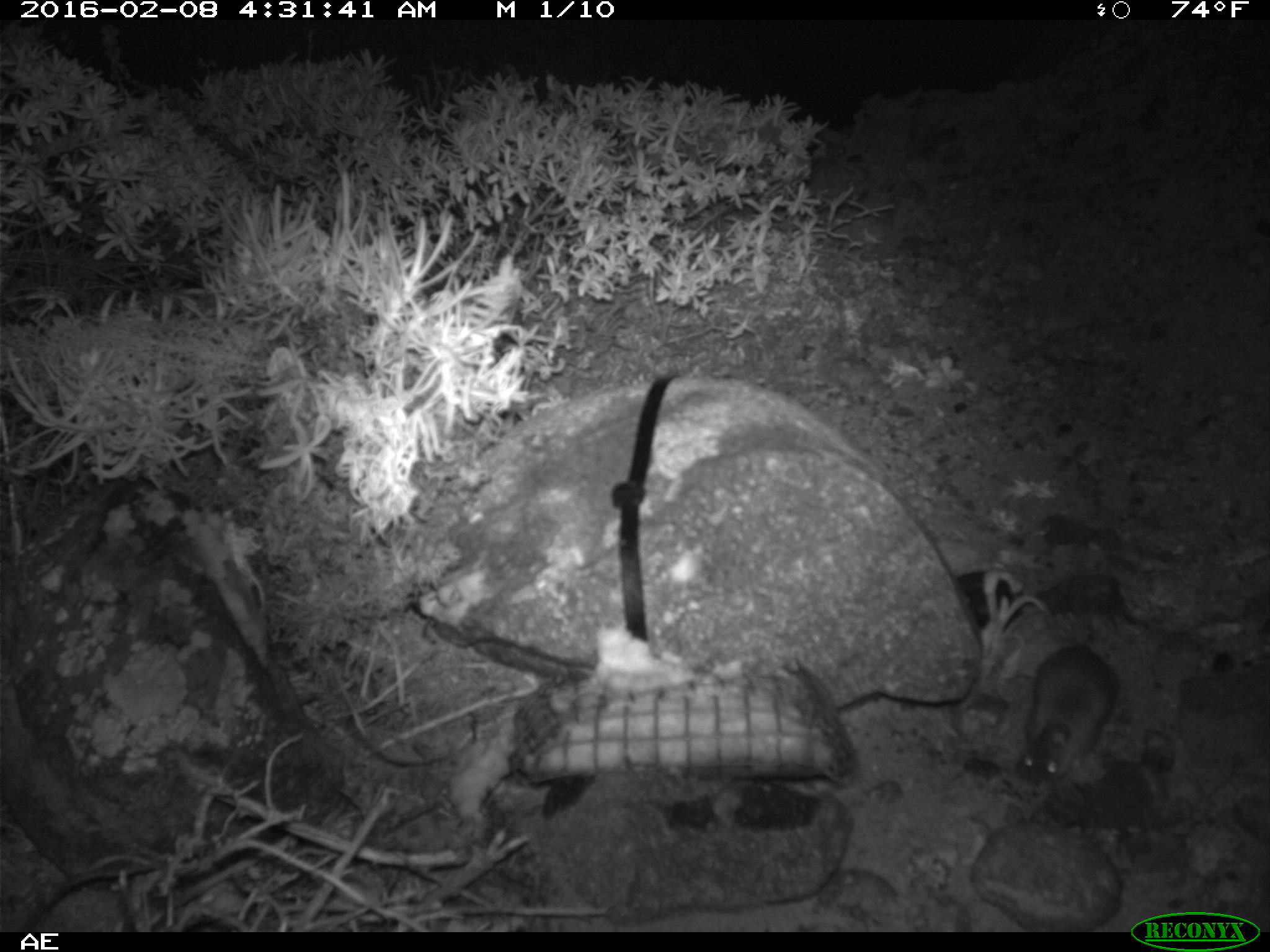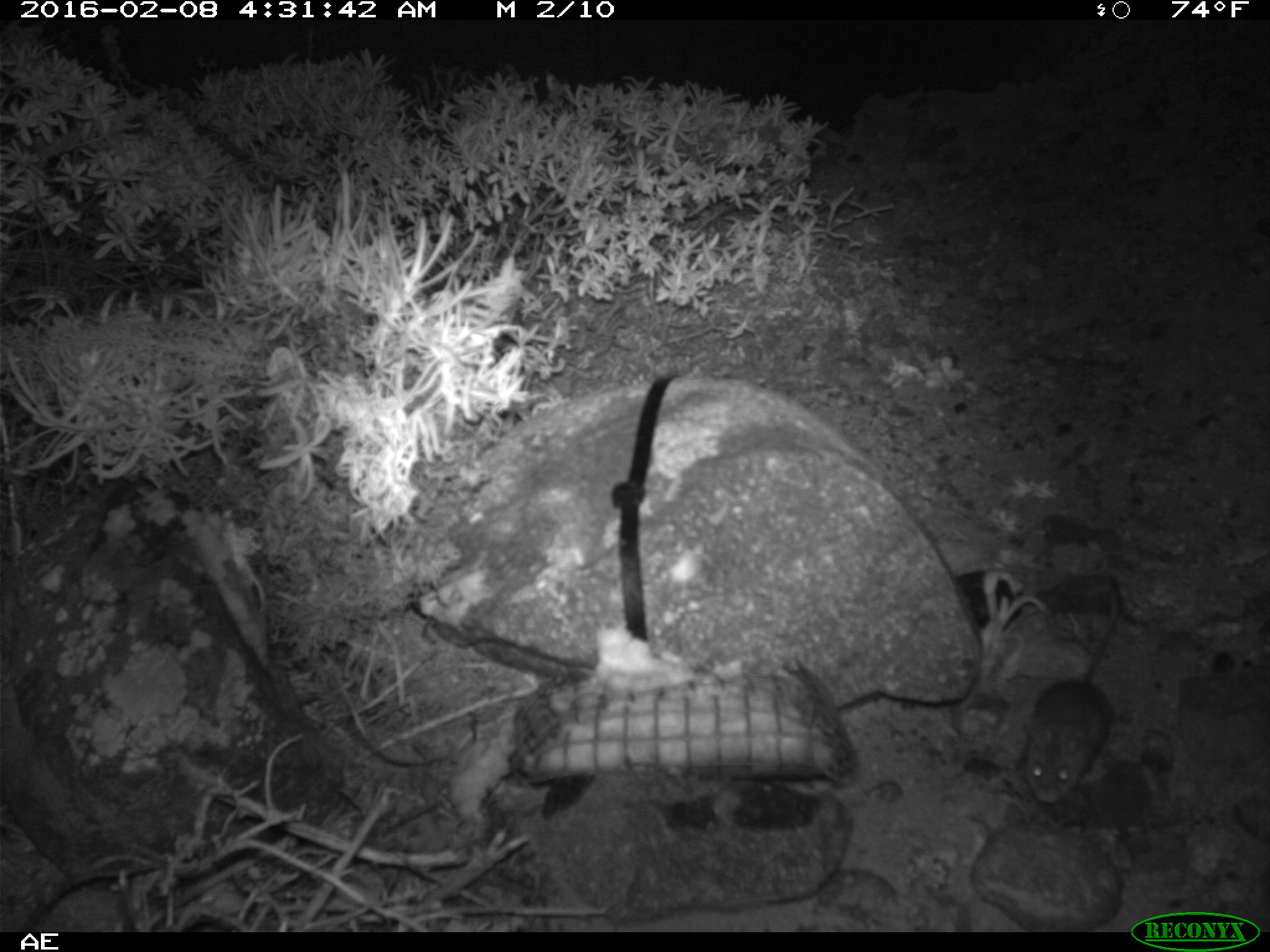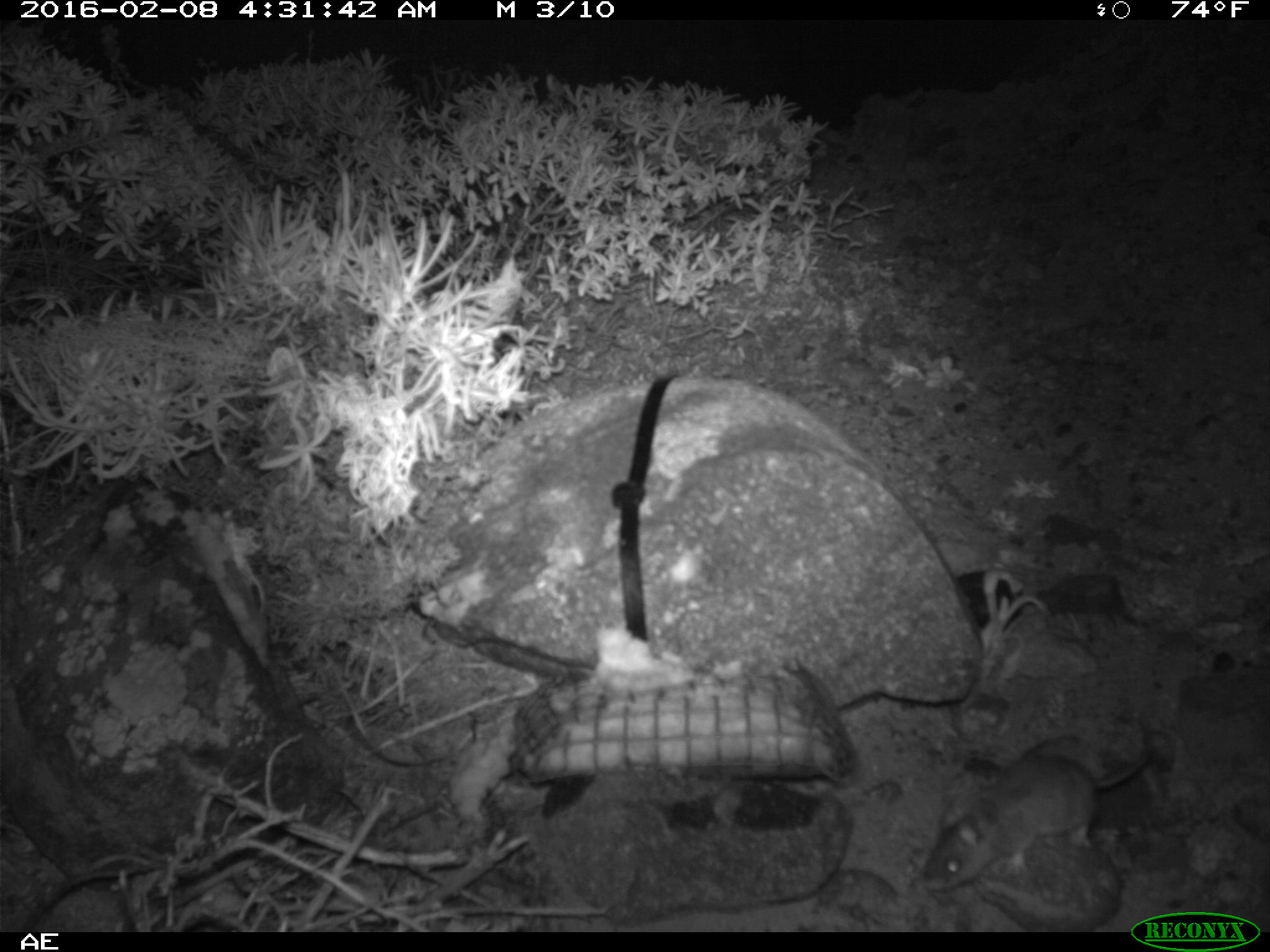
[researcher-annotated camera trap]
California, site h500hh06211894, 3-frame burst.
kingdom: Animalia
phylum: Chordata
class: Mammalia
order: Rodentia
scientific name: Rodentia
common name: rodent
Rodent (Rodentia).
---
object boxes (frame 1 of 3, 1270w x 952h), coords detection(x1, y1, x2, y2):
rodent: detection(1019, 641, 1118, 787)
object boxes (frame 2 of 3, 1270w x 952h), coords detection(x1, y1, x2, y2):
rodent: detection(1023, 573, 1122, 803)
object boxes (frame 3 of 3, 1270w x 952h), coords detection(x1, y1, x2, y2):
rodent: detection(922, 712, 1155, 892)